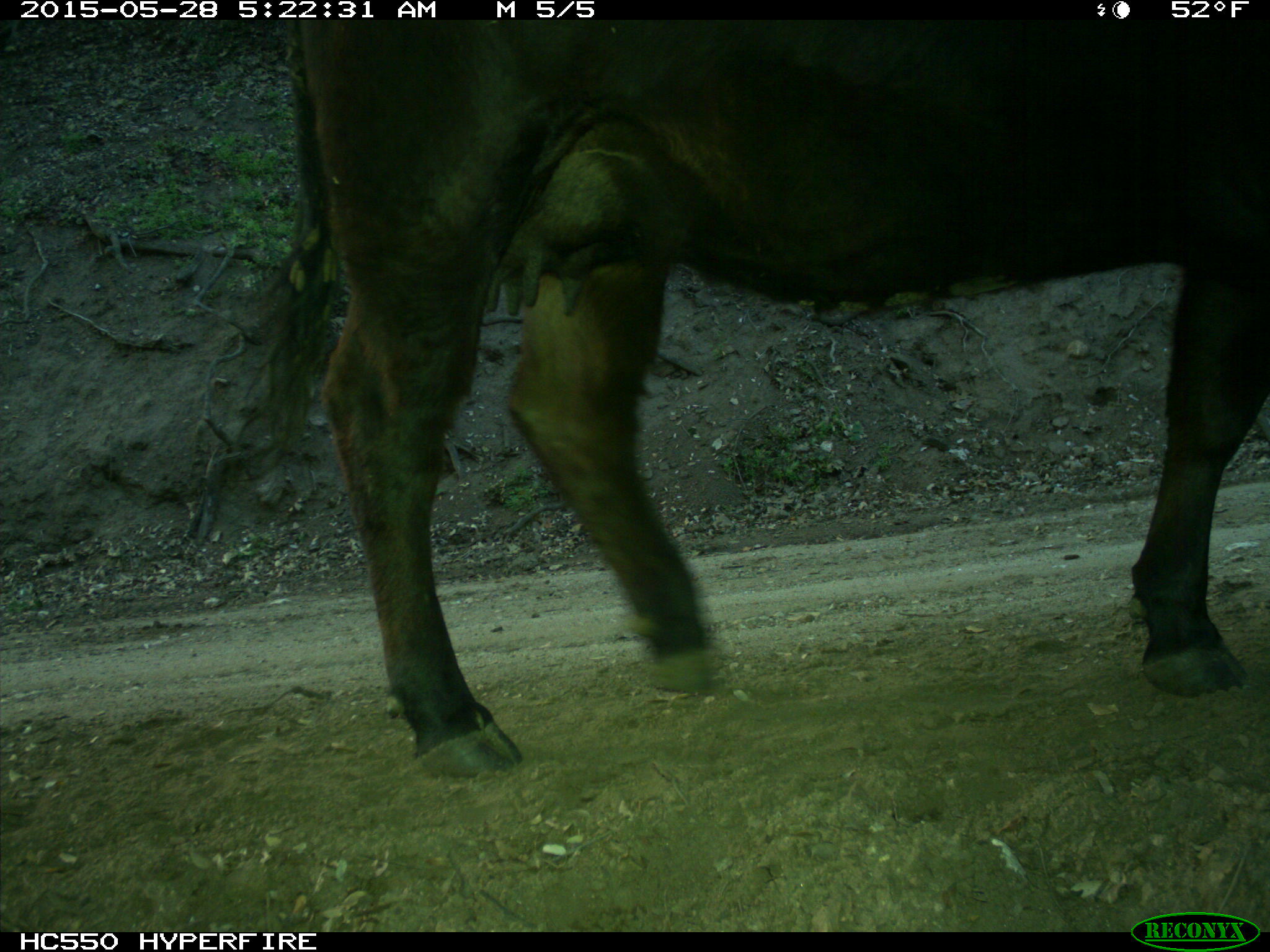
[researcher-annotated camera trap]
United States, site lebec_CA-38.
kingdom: Animalia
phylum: Chordata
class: Mammalia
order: Artiodactyla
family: Bovidae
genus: Bos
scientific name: Bos taurus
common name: domestic cow